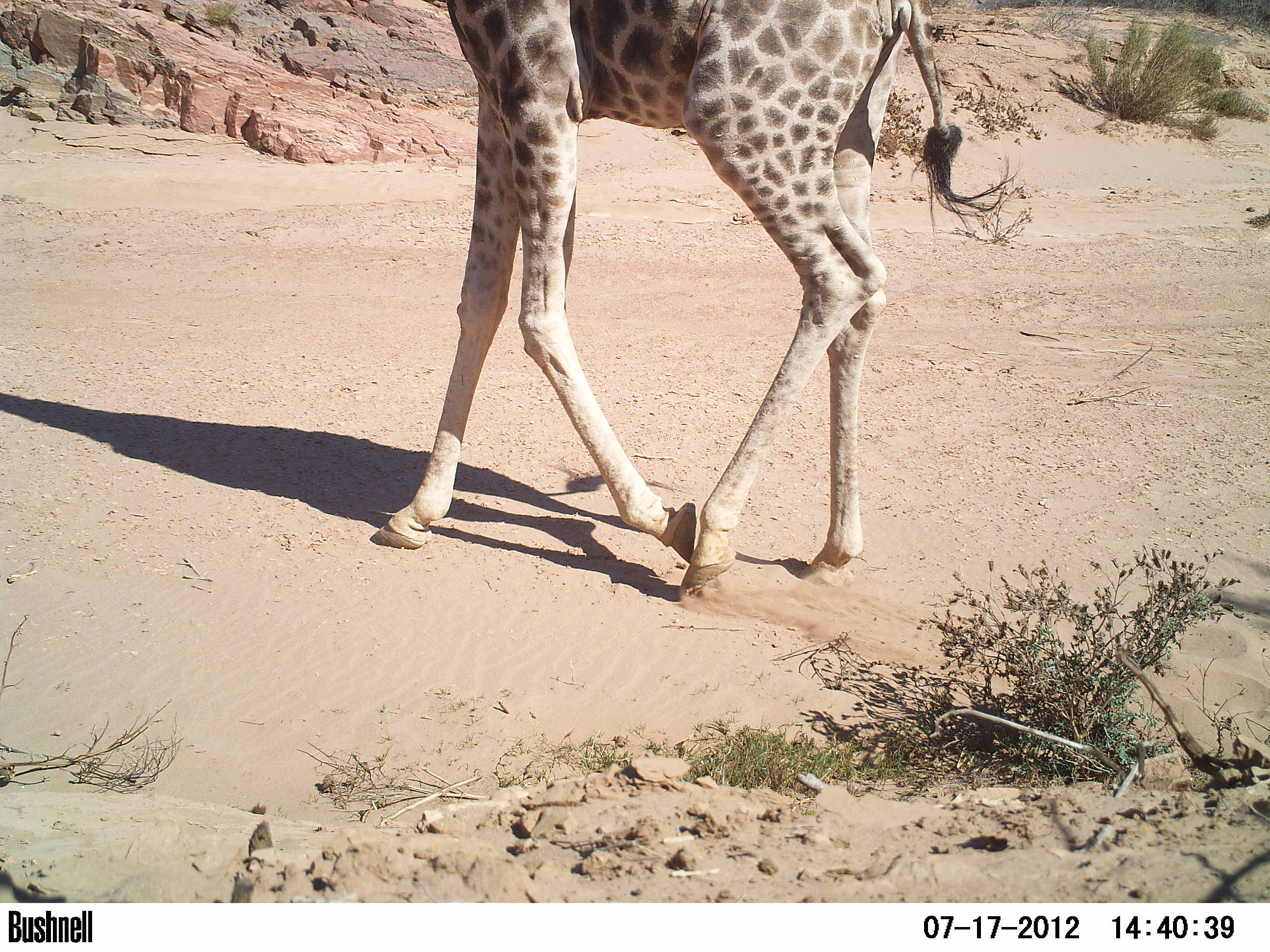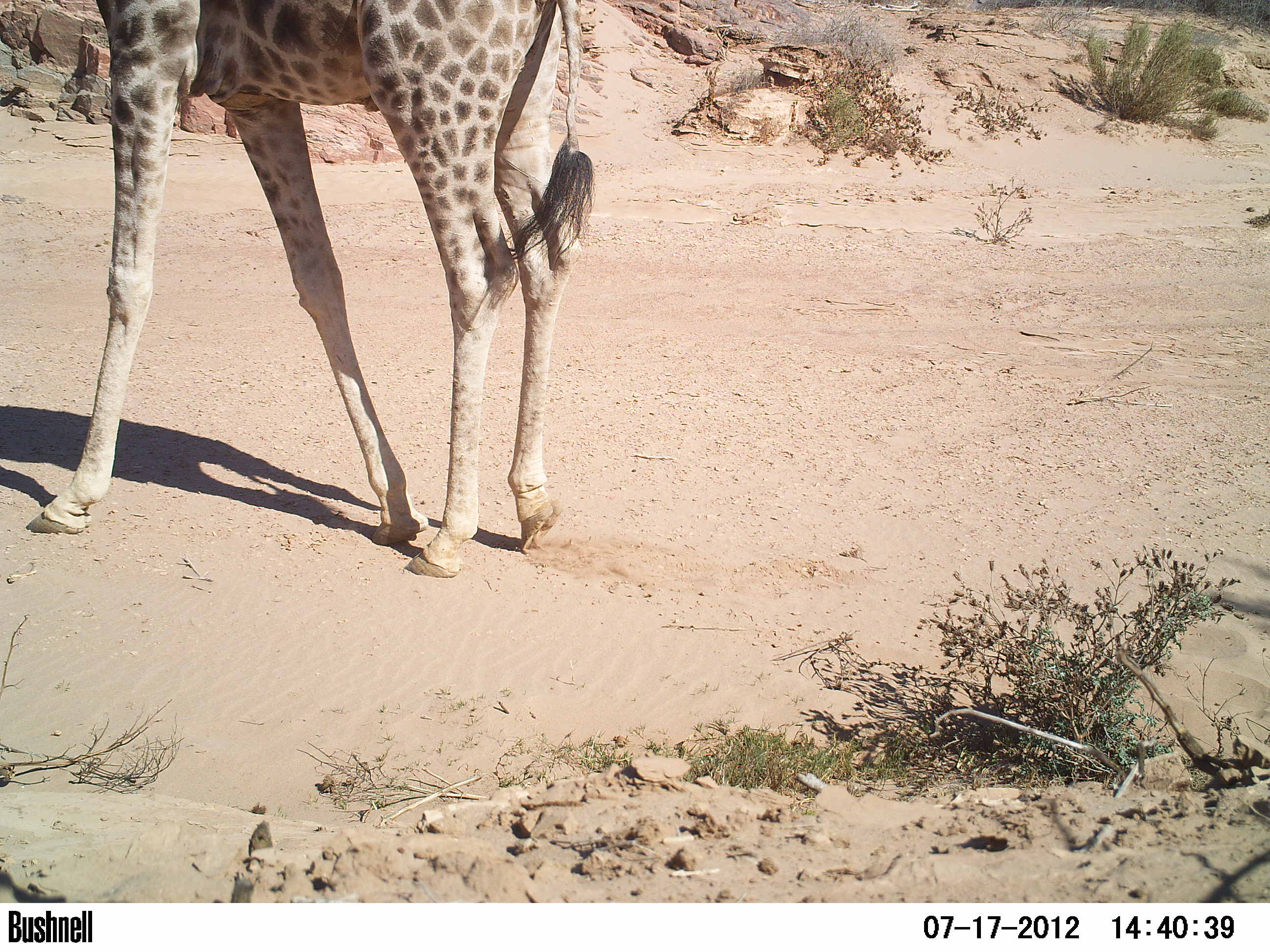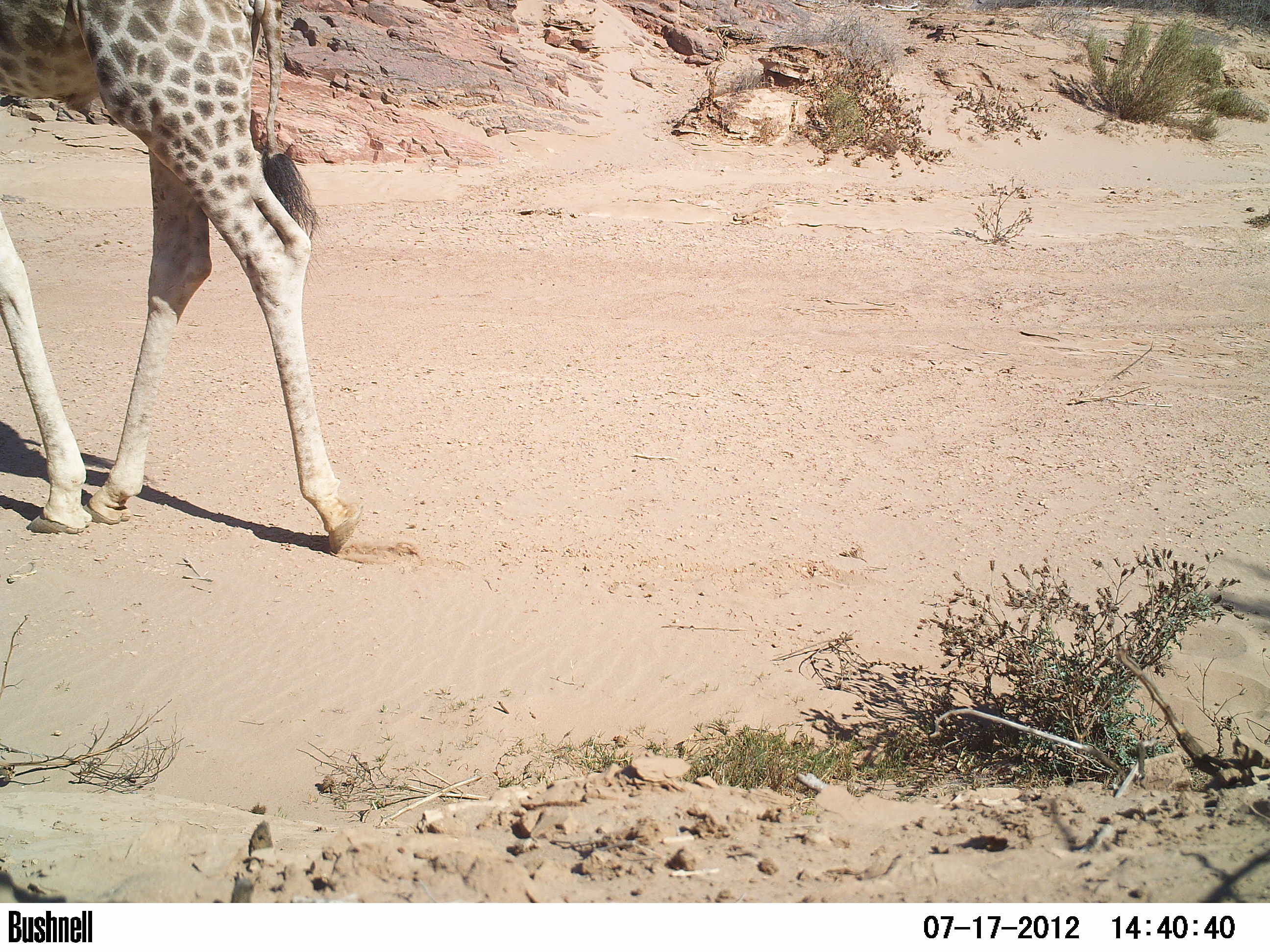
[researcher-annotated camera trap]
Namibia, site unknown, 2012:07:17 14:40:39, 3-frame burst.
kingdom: Animalia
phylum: Chordata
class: Mammalia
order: Artiodactyla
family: Giraffidae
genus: Giraffa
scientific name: Giraffa camelopardalis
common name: giraffe